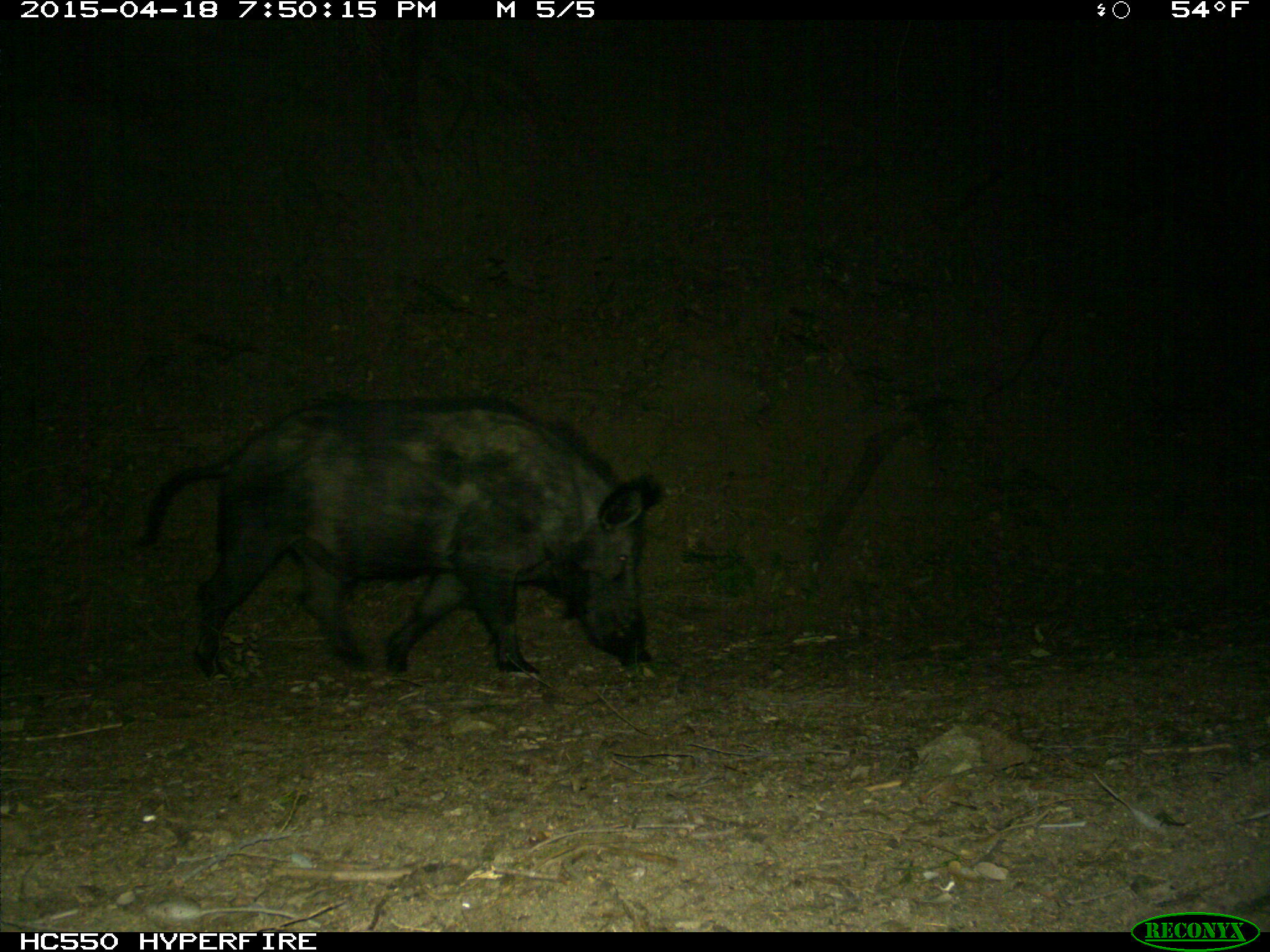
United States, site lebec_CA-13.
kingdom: Animalia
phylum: Chordata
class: Mammalia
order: Artiodactyla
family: Suidae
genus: Sus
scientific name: Sus scrofa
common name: wild boar